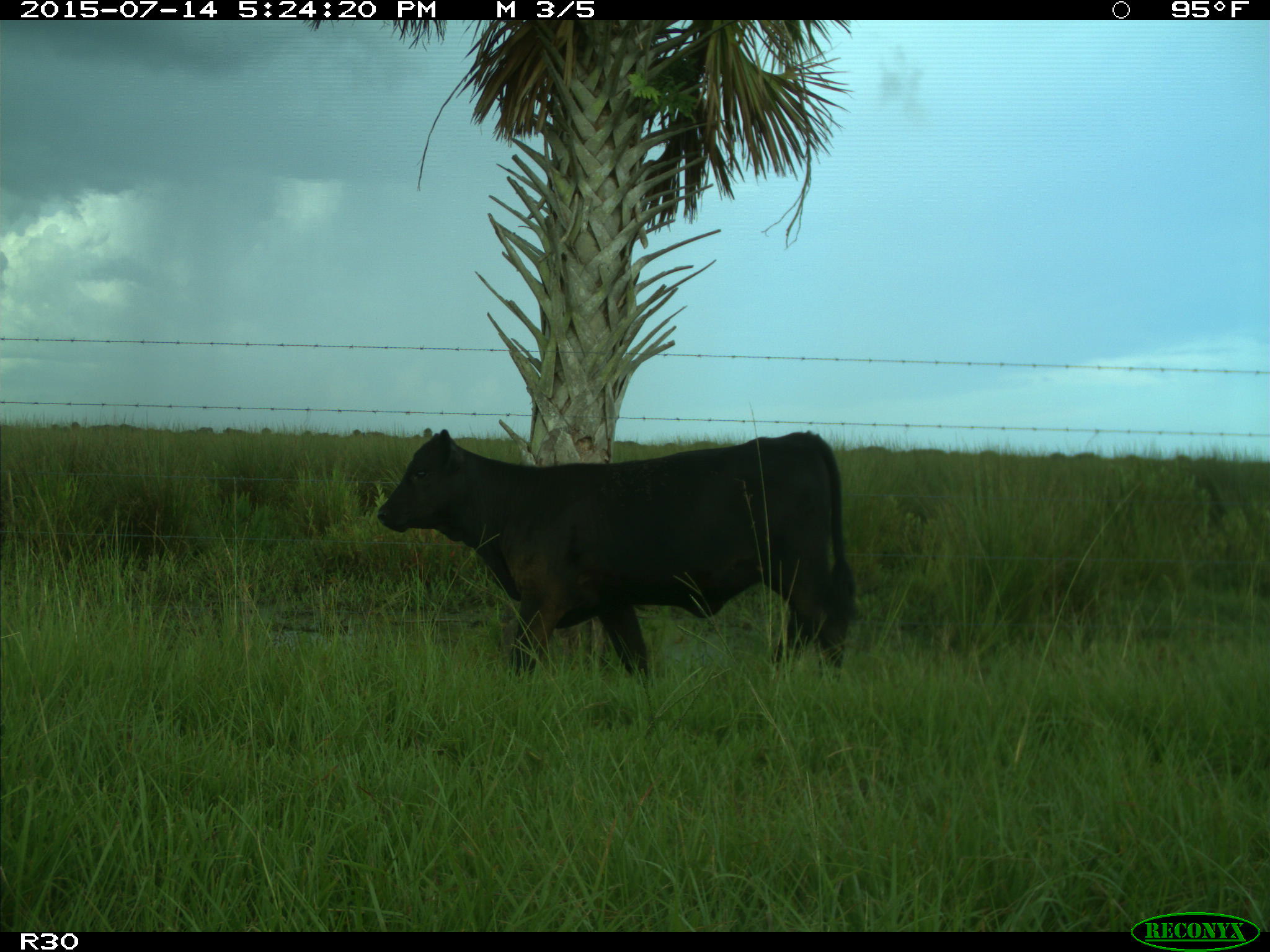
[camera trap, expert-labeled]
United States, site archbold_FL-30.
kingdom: Animalia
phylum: Chordata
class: Mammalia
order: Artiodactyla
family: Bovidae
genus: Bos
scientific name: Bos taurus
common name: domestic cow